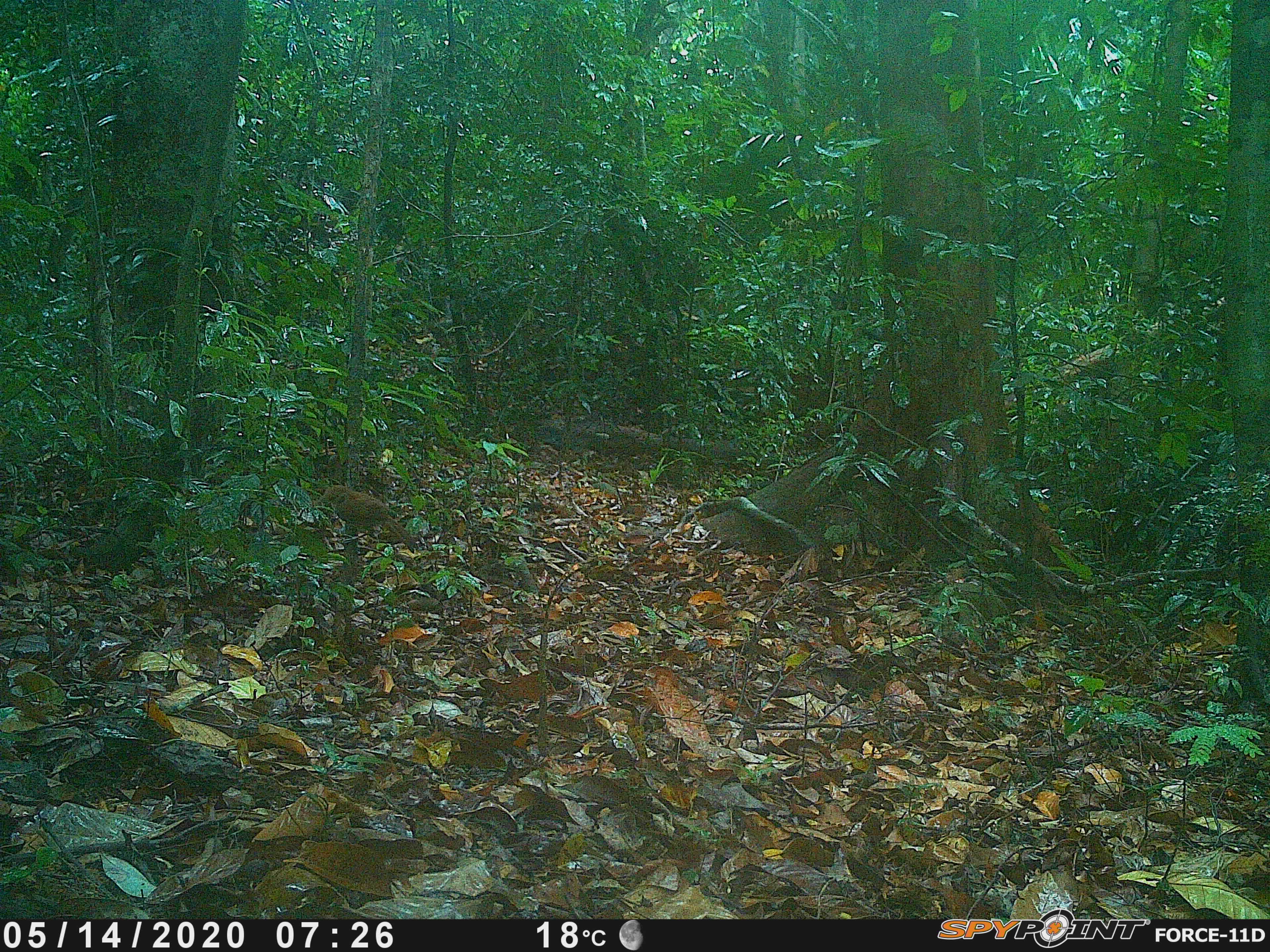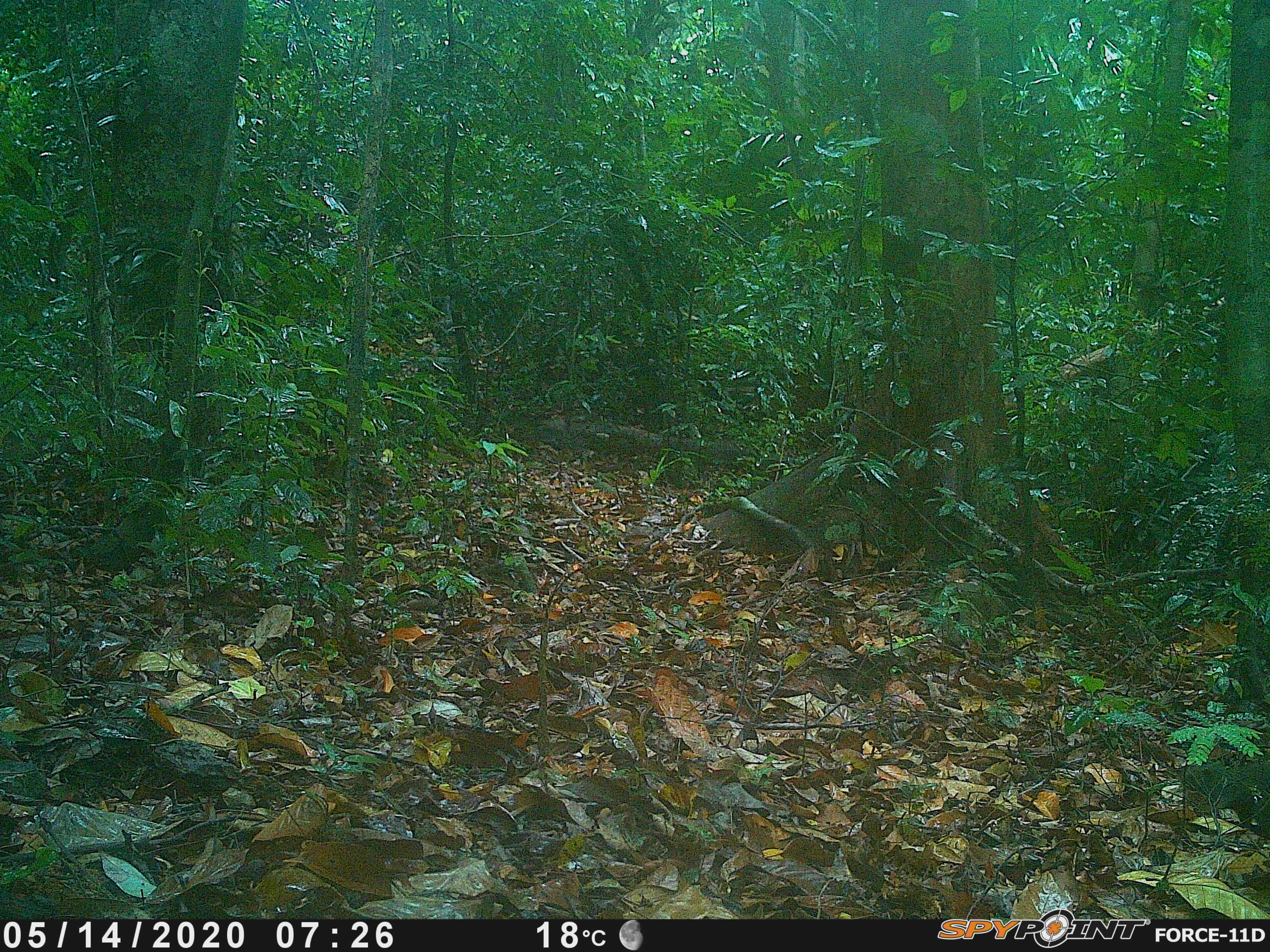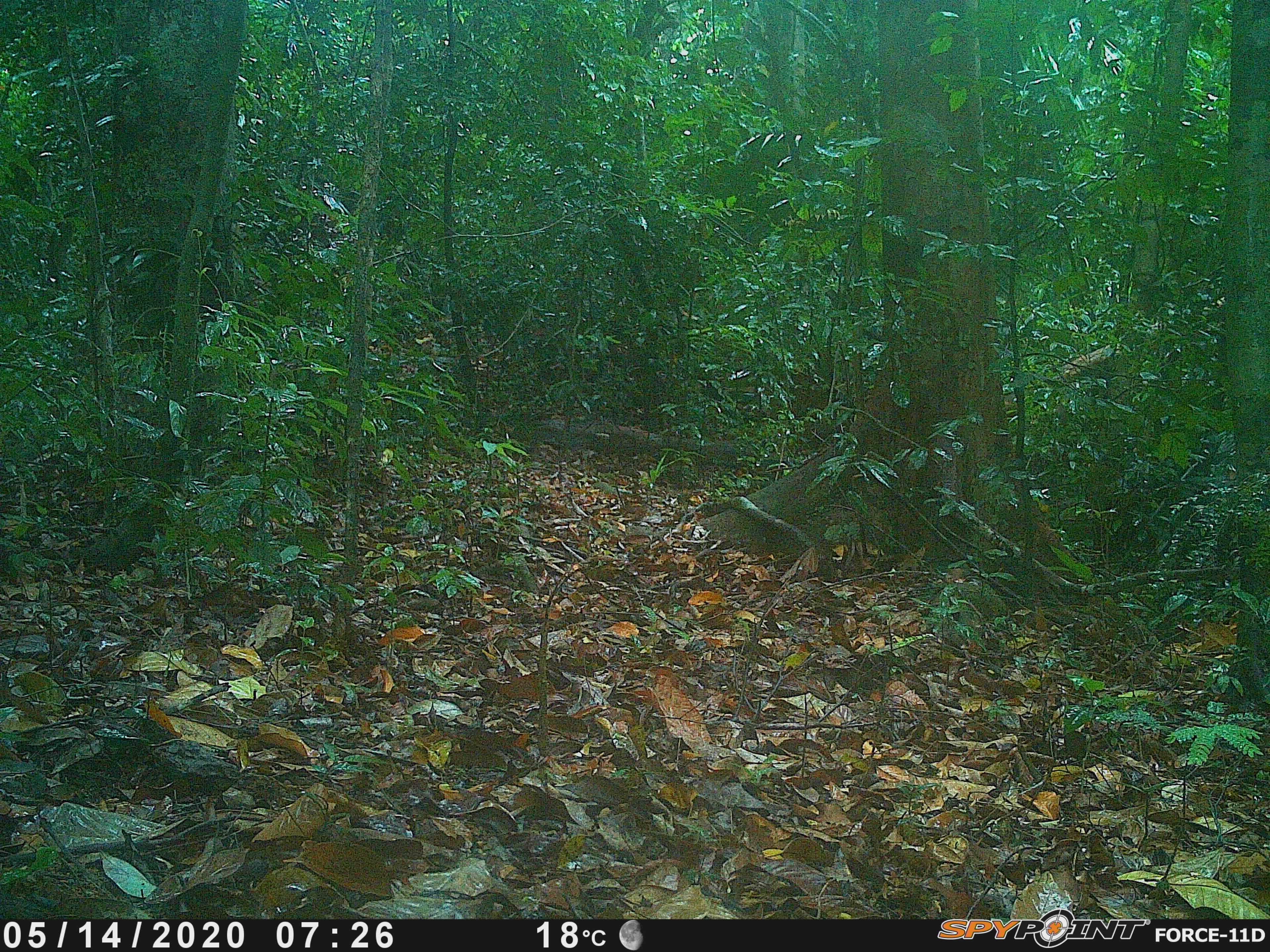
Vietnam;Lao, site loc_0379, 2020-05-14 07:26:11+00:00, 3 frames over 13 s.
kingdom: Animalia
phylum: Chordata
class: Aves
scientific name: Aves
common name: bird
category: unidentified bird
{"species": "unidentified bird (bird) (Aves)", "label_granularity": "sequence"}